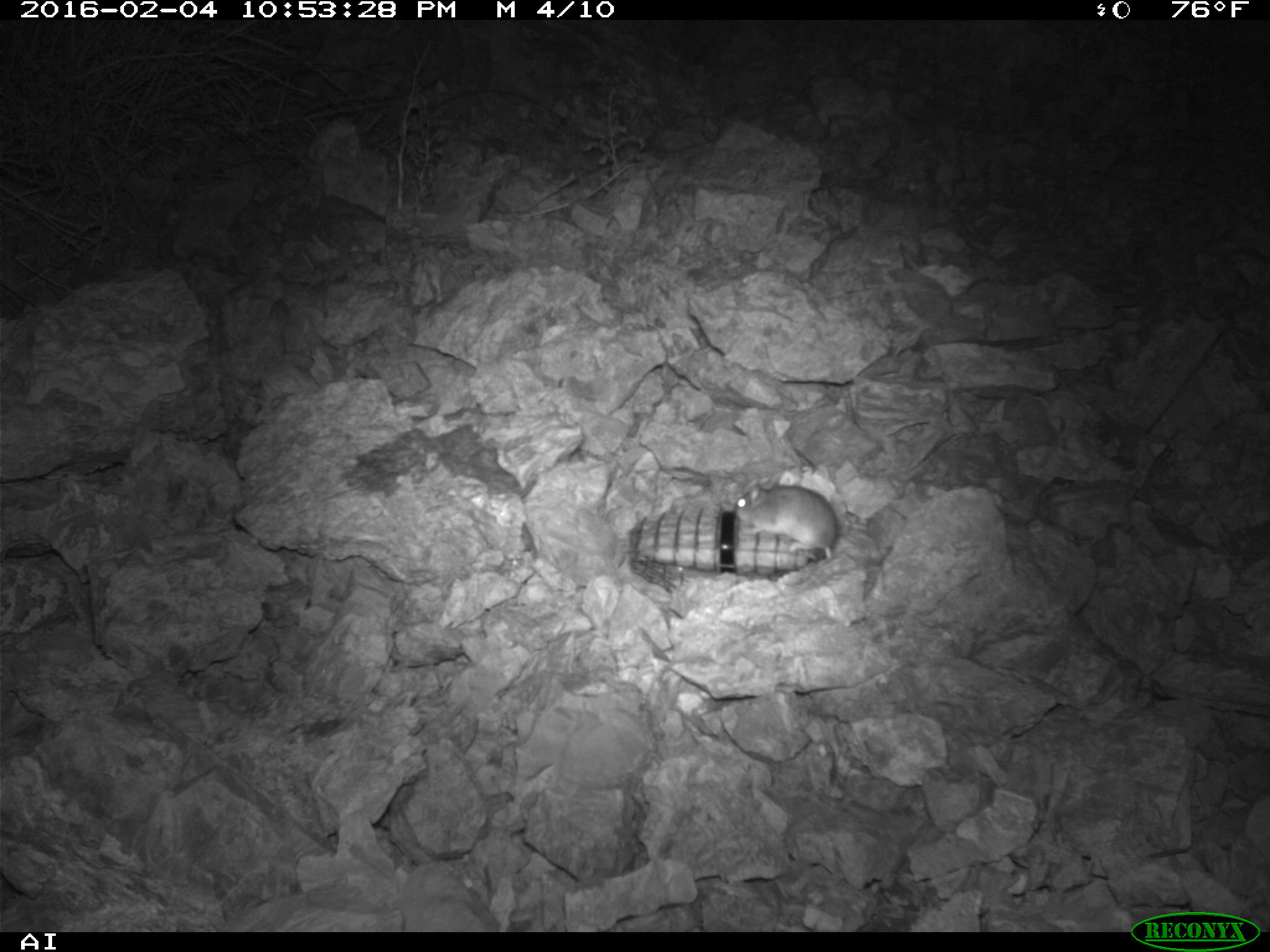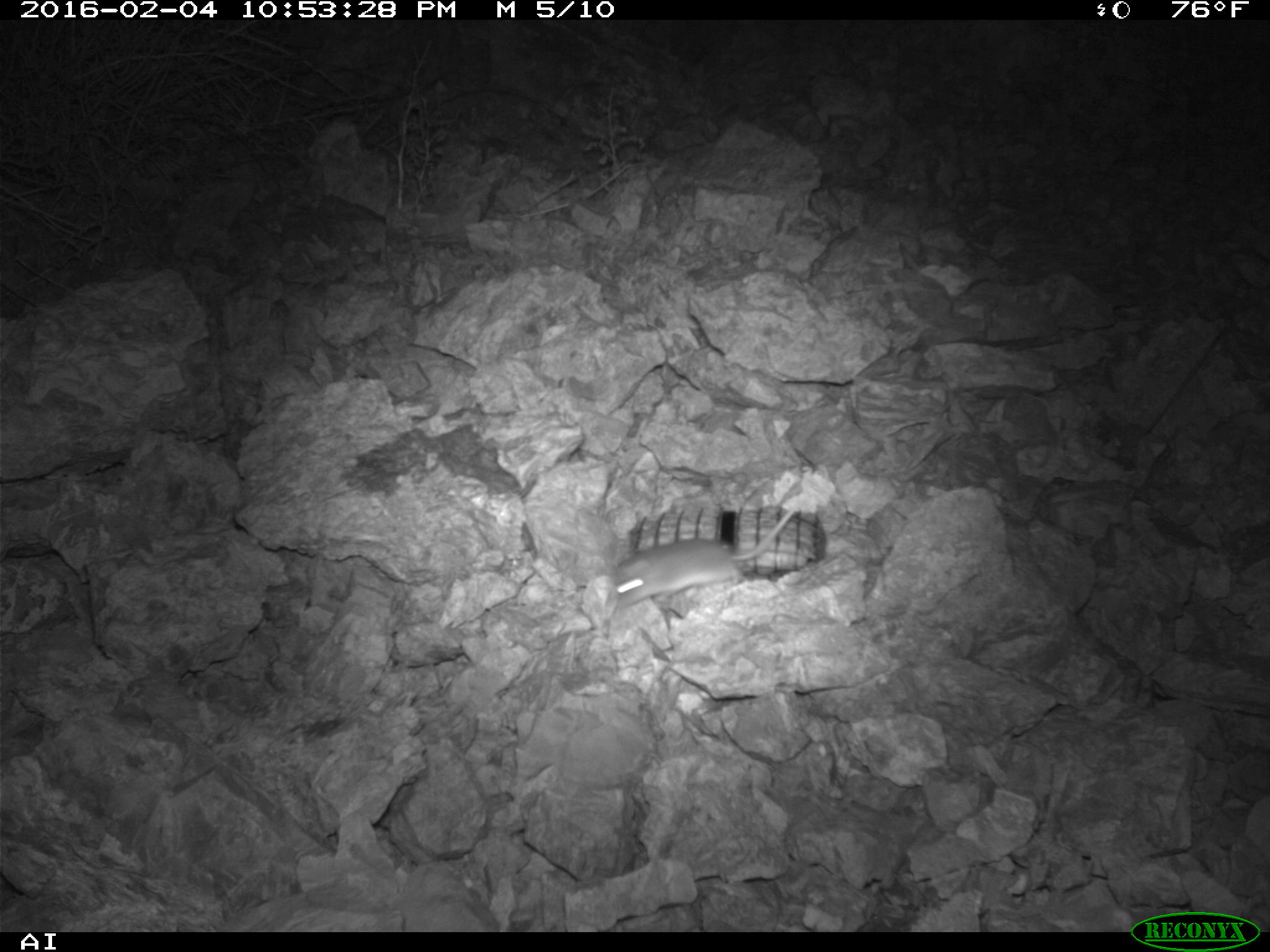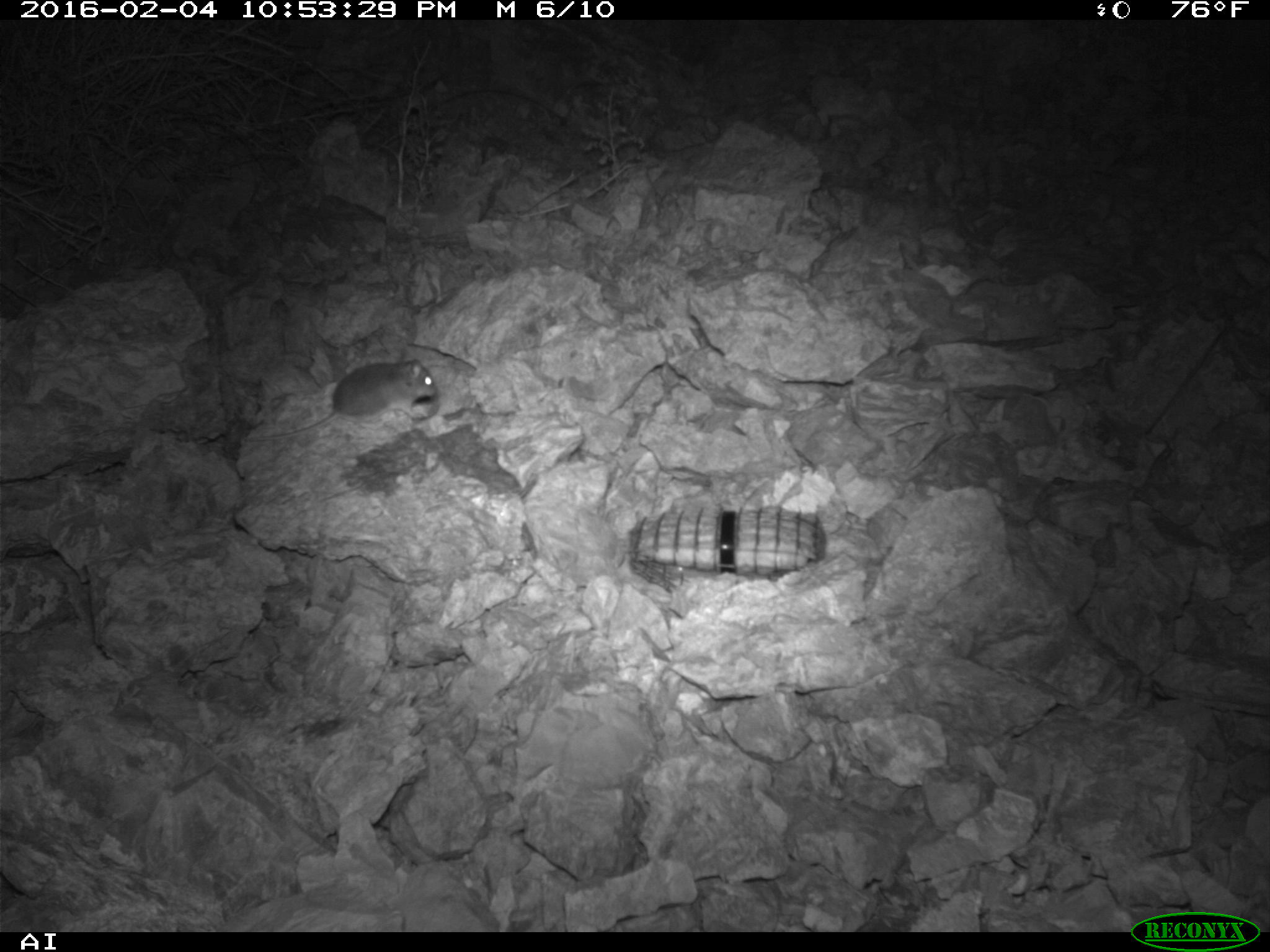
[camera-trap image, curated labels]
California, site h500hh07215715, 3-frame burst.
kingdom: Animalia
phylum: Chordata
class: Mammalia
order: Rodentia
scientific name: Rodentia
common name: rodent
Rodent (Rodentia).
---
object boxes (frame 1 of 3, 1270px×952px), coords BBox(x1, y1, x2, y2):
rodent: BBox(734, 481, 837, 558)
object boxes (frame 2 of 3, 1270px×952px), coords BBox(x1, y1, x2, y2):
rodent: BBox(613, 503, 800, 609)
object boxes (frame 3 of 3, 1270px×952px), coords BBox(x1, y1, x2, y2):
rodent: BBox(244, 358, 437, 441)